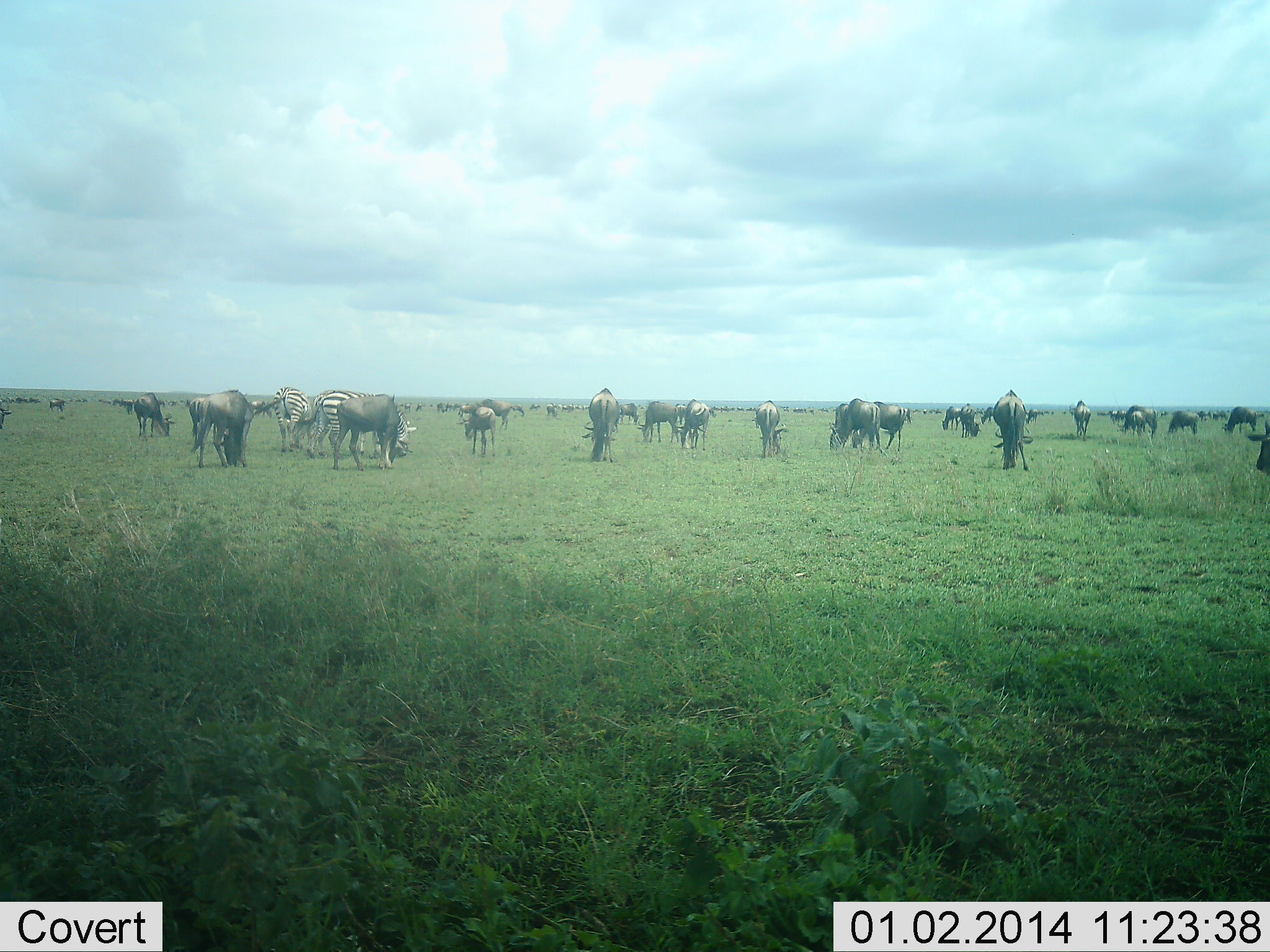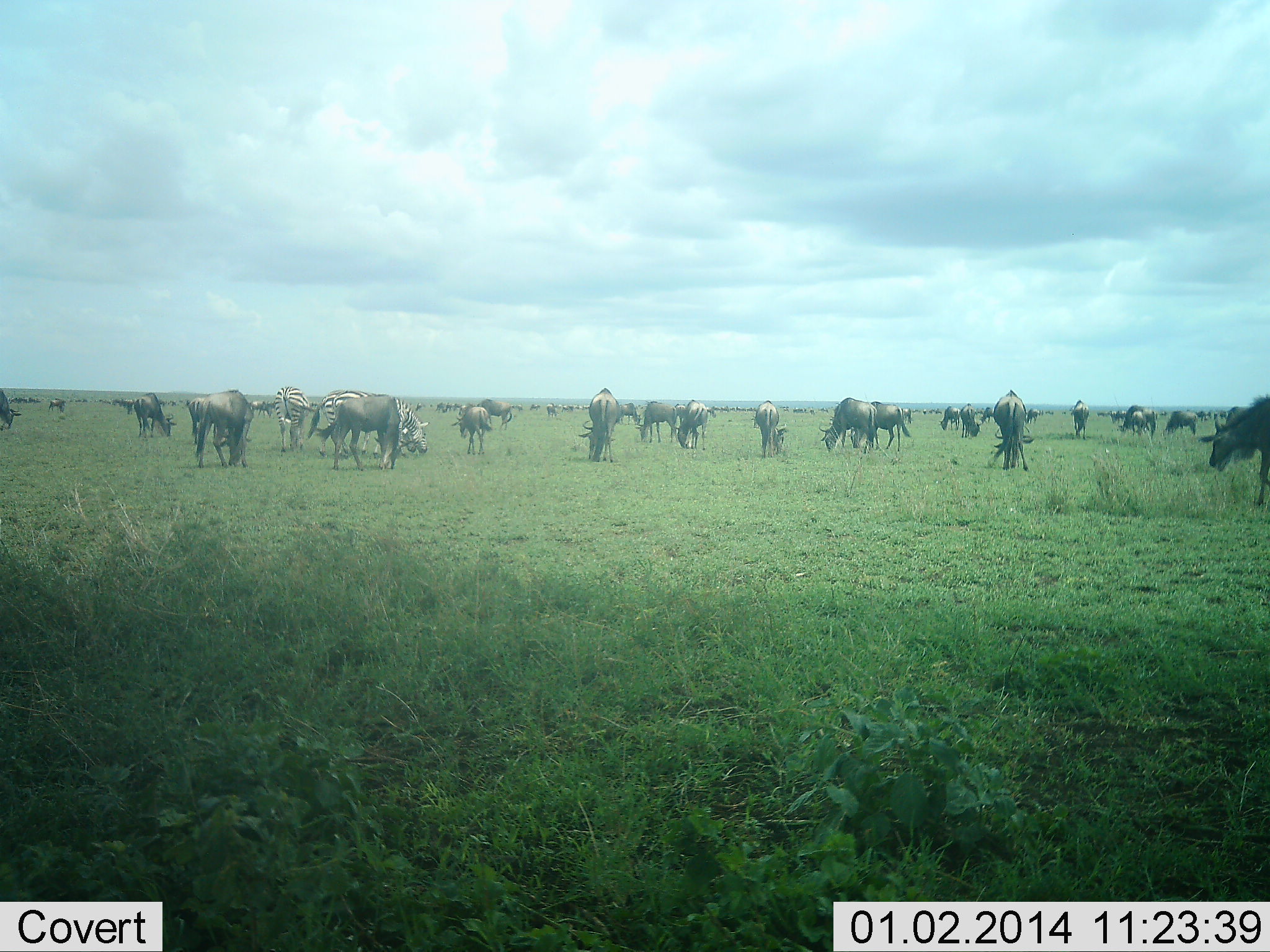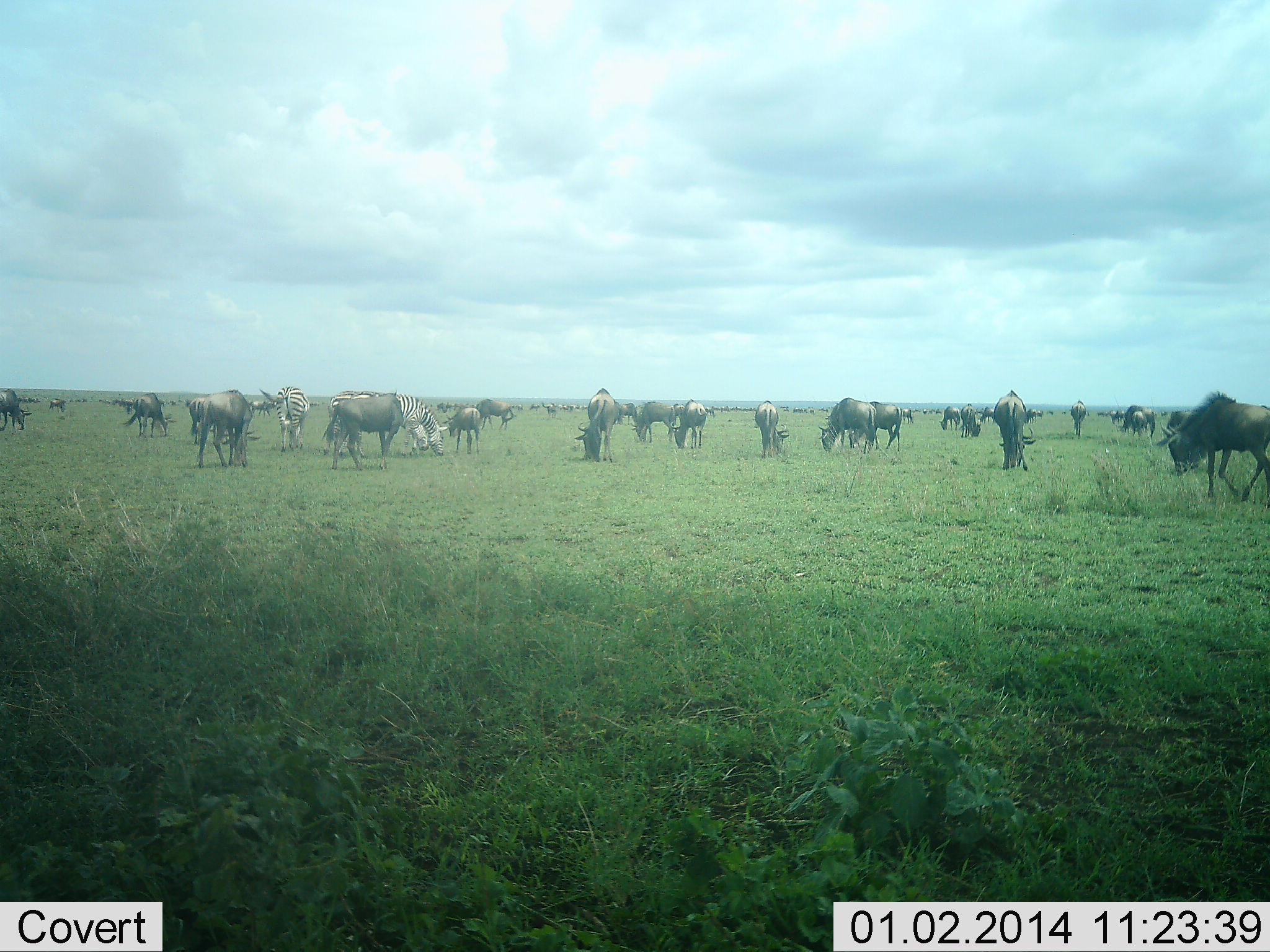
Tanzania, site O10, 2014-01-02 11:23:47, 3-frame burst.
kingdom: Animalia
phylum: Chordata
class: Mammalia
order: Artiodactyla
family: Bovidae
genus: Connochaetes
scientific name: Connochaetes taurinus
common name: blue wildebeest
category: wildebeest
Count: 11-50.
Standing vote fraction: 51%.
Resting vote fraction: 2%.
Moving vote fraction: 34%.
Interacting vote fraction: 4%.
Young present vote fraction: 0%.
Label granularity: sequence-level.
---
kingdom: Animalia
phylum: Chordata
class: Mammalia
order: Perissodactyla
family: Equidae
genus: Equus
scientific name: Equus quagga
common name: plains zebra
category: zebra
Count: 3.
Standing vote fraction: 40%.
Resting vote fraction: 1%.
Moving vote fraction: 19%.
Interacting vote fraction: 0%.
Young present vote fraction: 0%.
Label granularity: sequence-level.